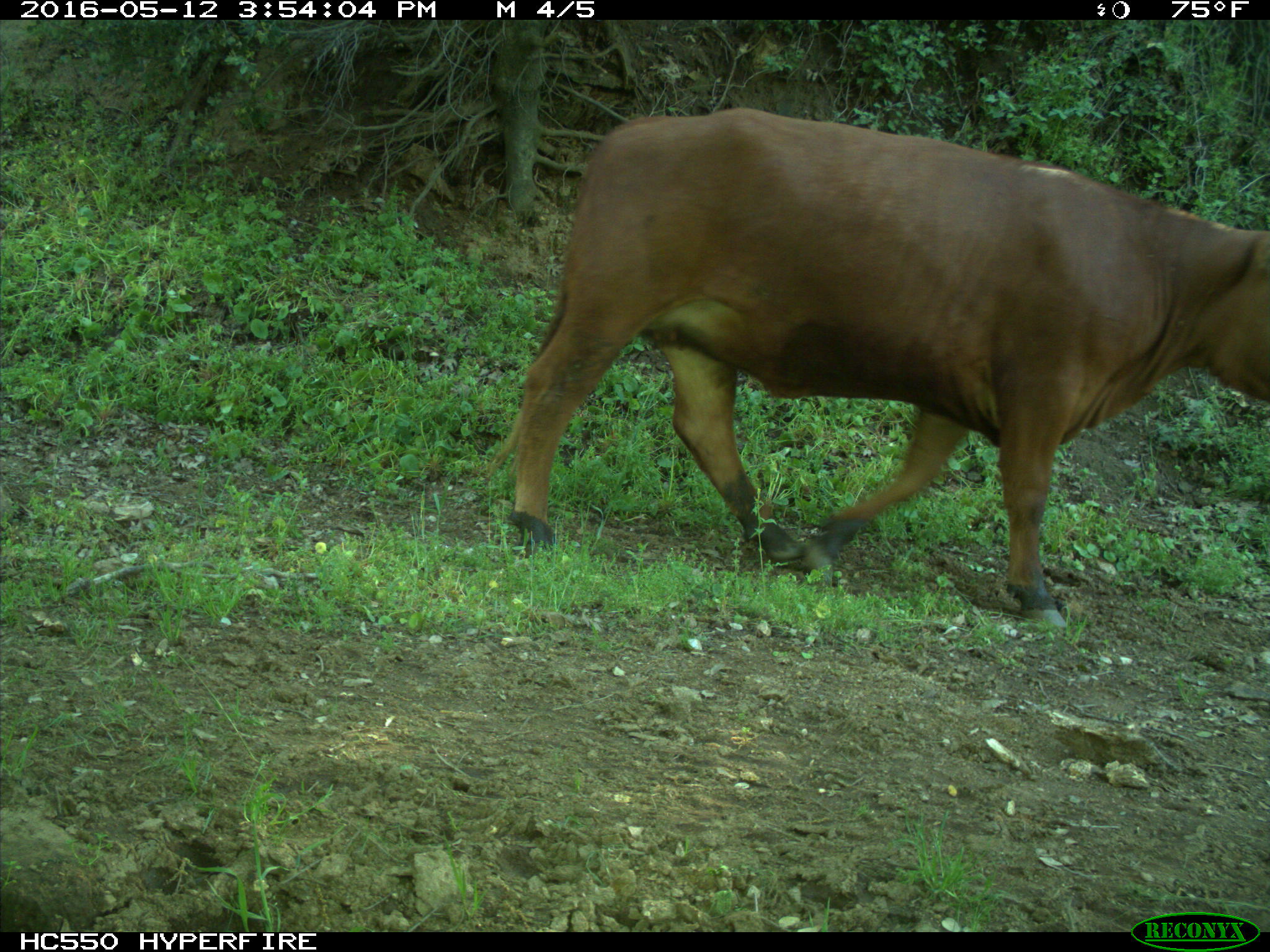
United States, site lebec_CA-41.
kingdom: Animalia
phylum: Chordata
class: Mammalia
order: Artiodactyla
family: Bovidae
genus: Bos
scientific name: Bos taurus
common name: domestic cow